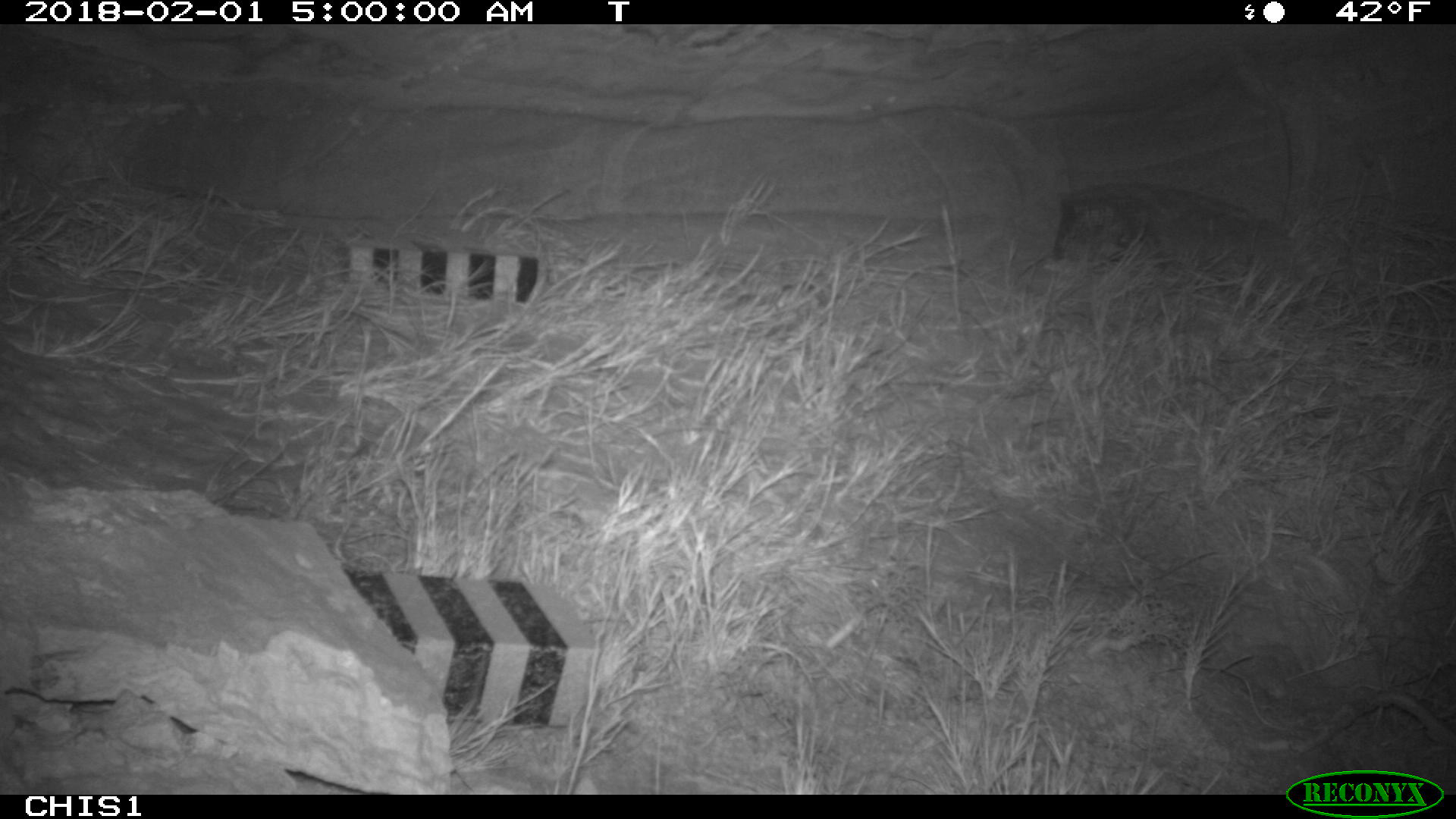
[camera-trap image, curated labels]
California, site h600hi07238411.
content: no animal present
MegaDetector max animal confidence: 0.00